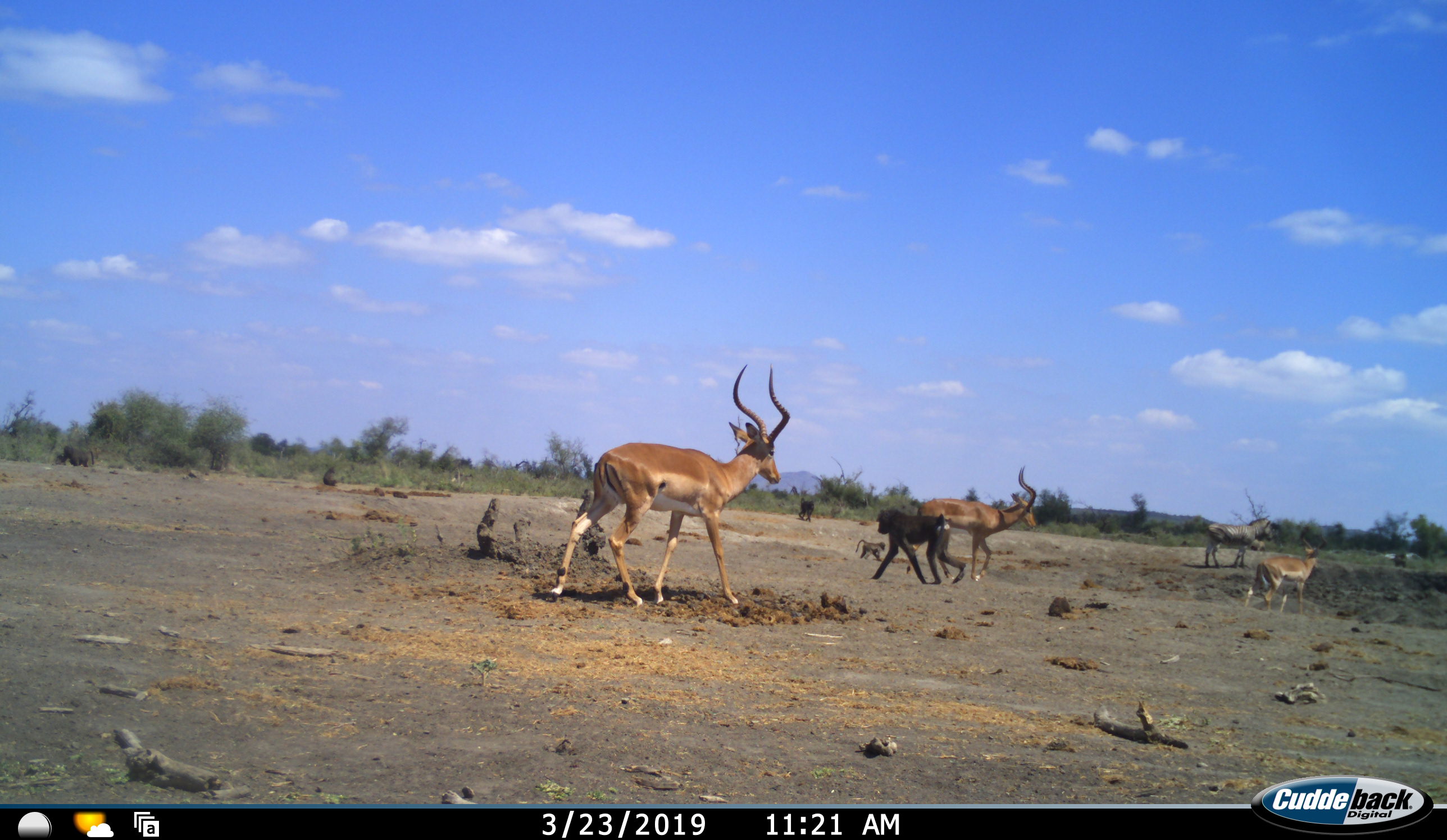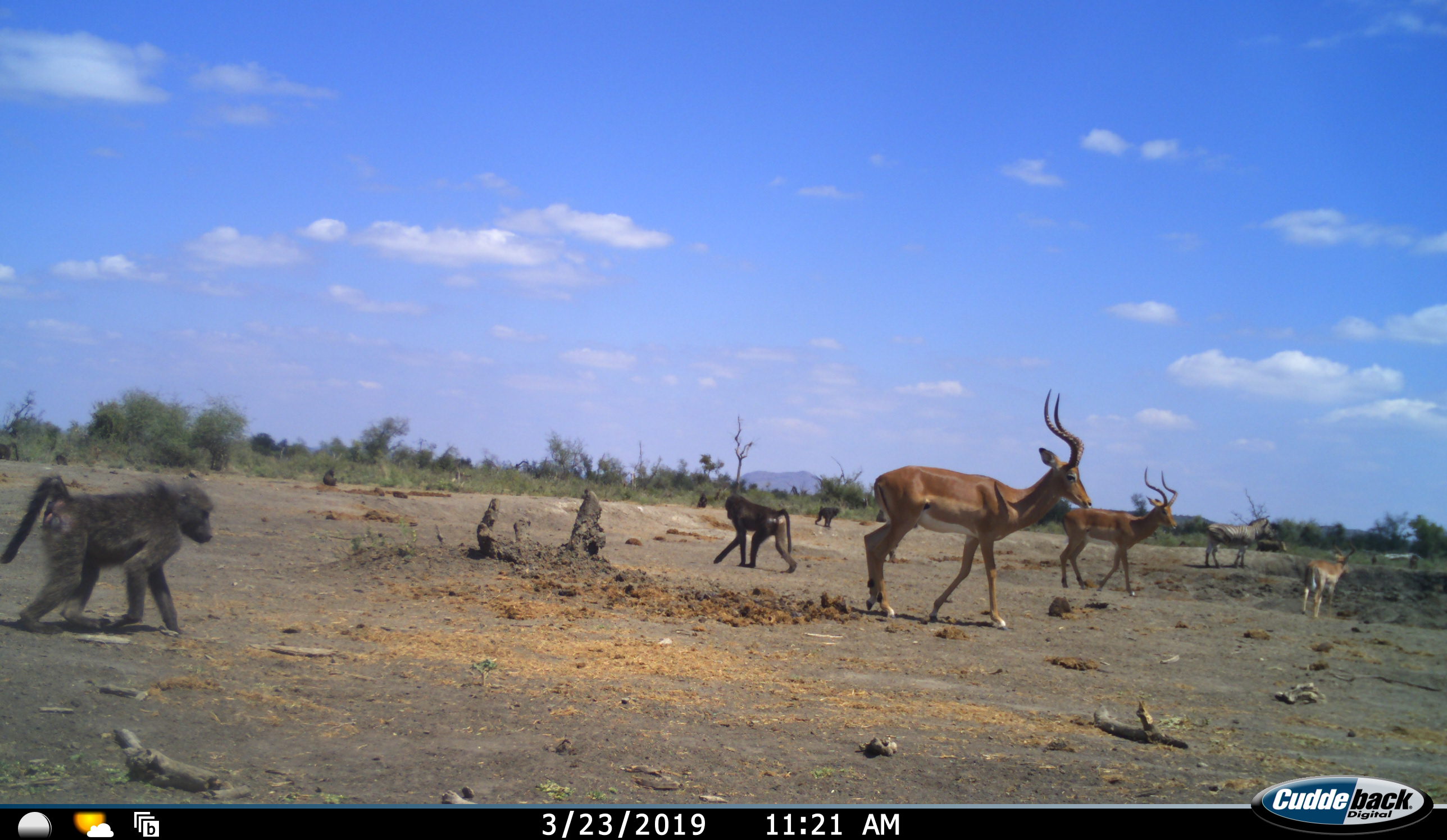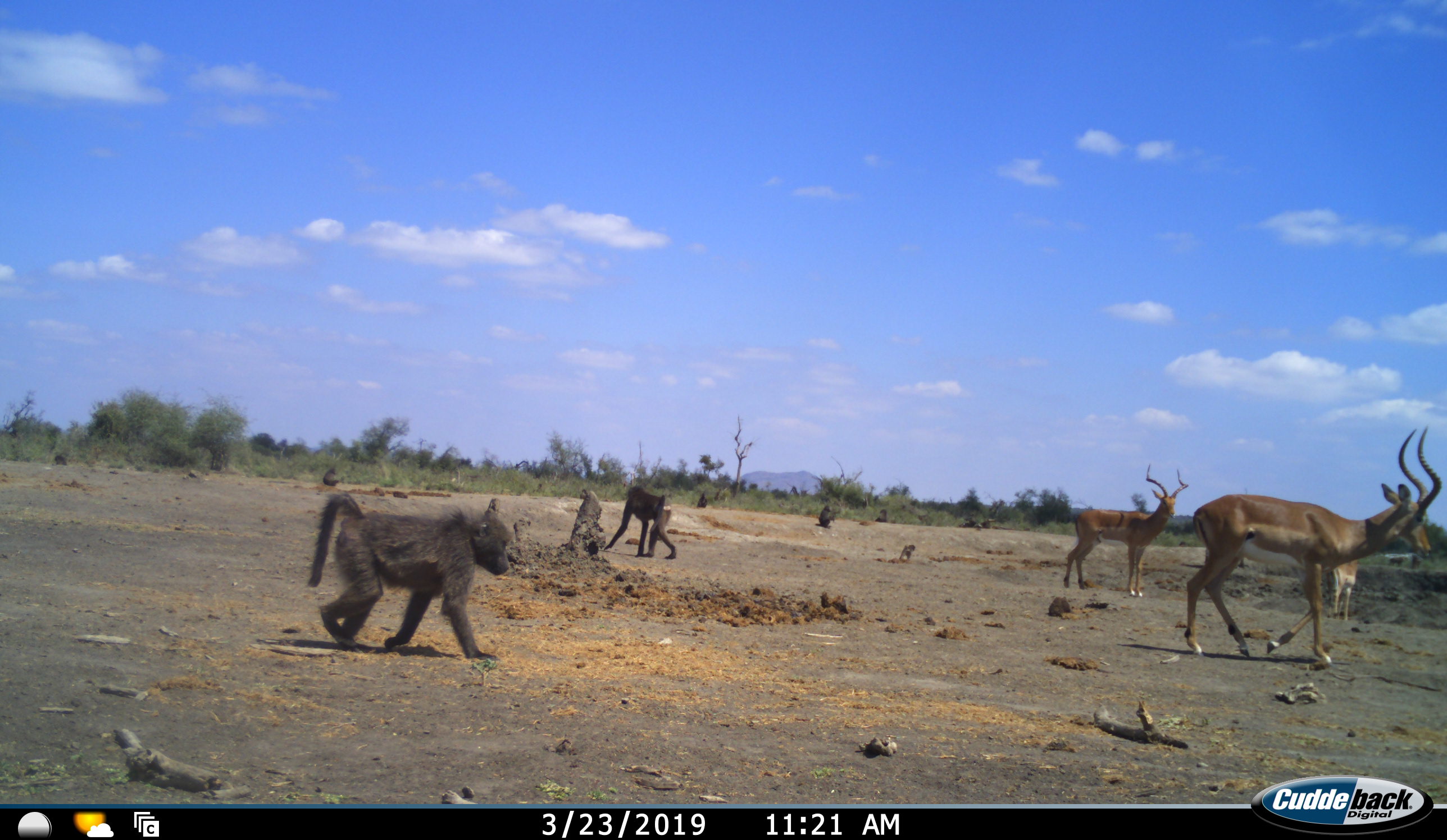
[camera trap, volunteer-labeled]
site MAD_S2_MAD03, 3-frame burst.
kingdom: Animalia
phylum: Chordata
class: Mammalia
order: Primates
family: Cercopithecidae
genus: Papio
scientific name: Papio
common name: baboon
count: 4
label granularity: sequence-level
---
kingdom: Animalia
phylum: Chordata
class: Mammalia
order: Artiodactyla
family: Bovidae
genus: Aepyceros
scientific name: Aepyceros melampus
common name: impala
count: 3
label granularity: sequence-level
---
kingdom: Animalia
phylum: Chordata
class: Mammalia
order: Perissodactyla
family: Equidae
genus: Equus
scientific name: Equus quagga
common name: plains zebra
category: zebraplains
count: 1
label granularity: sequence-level